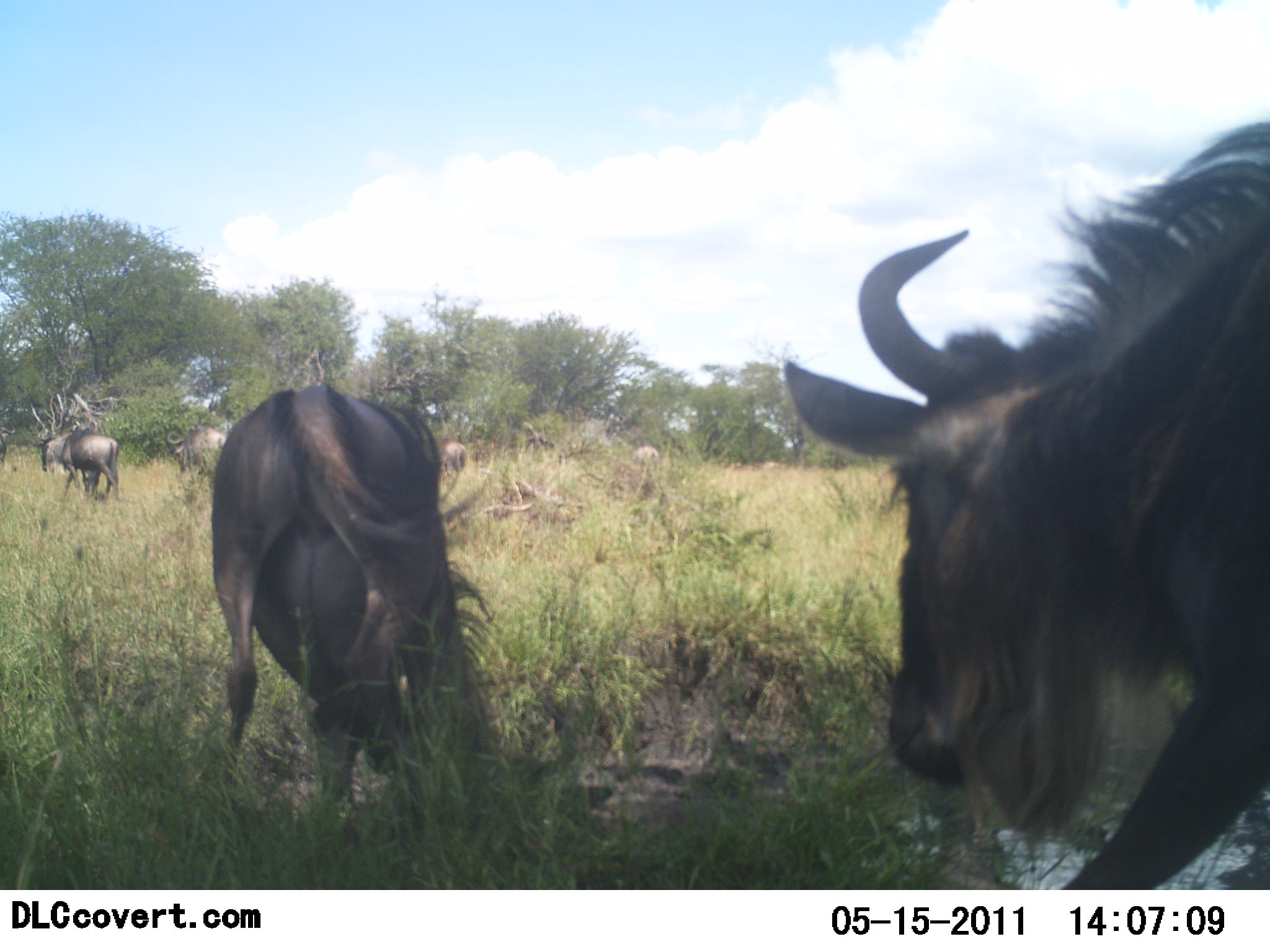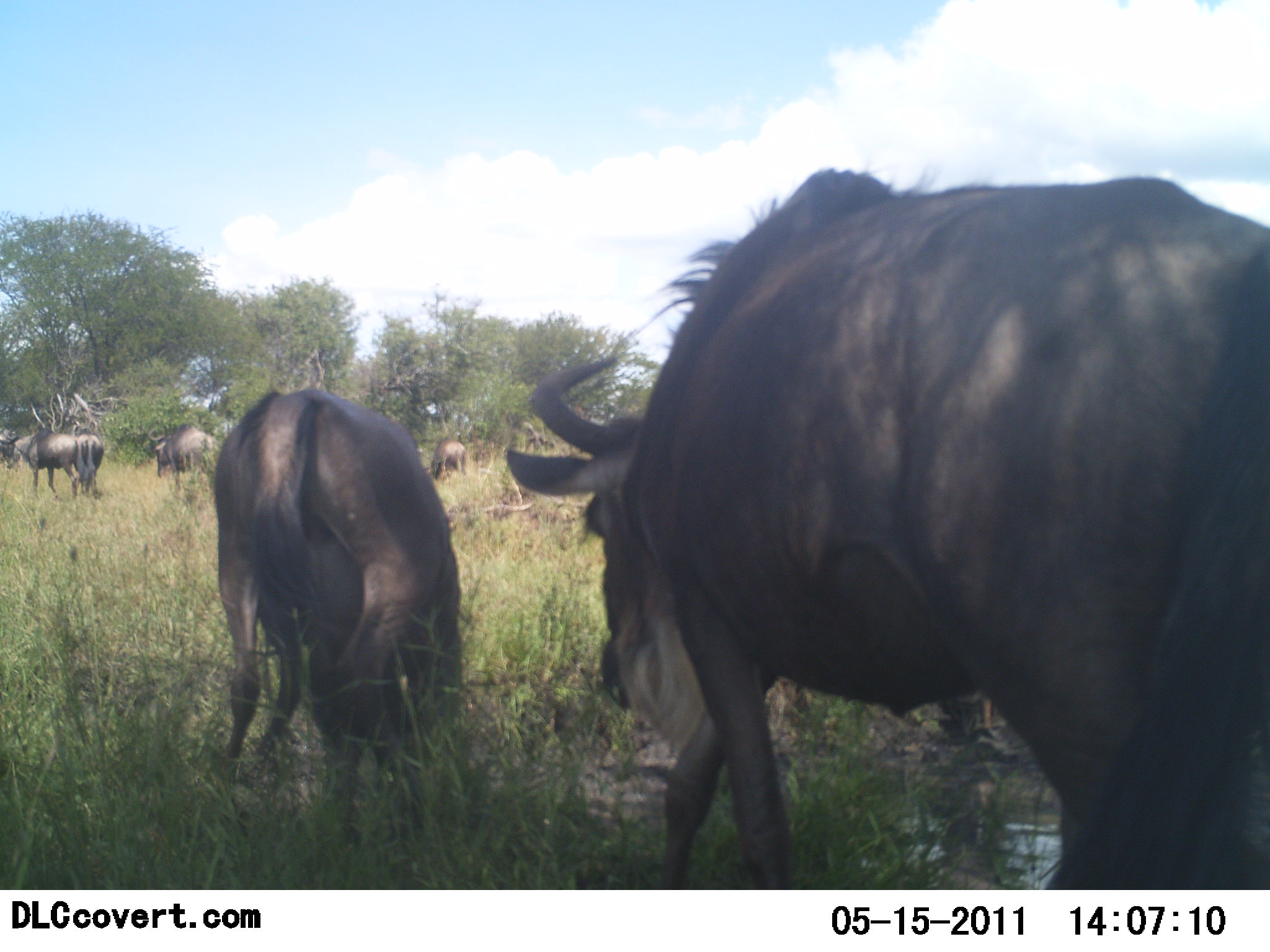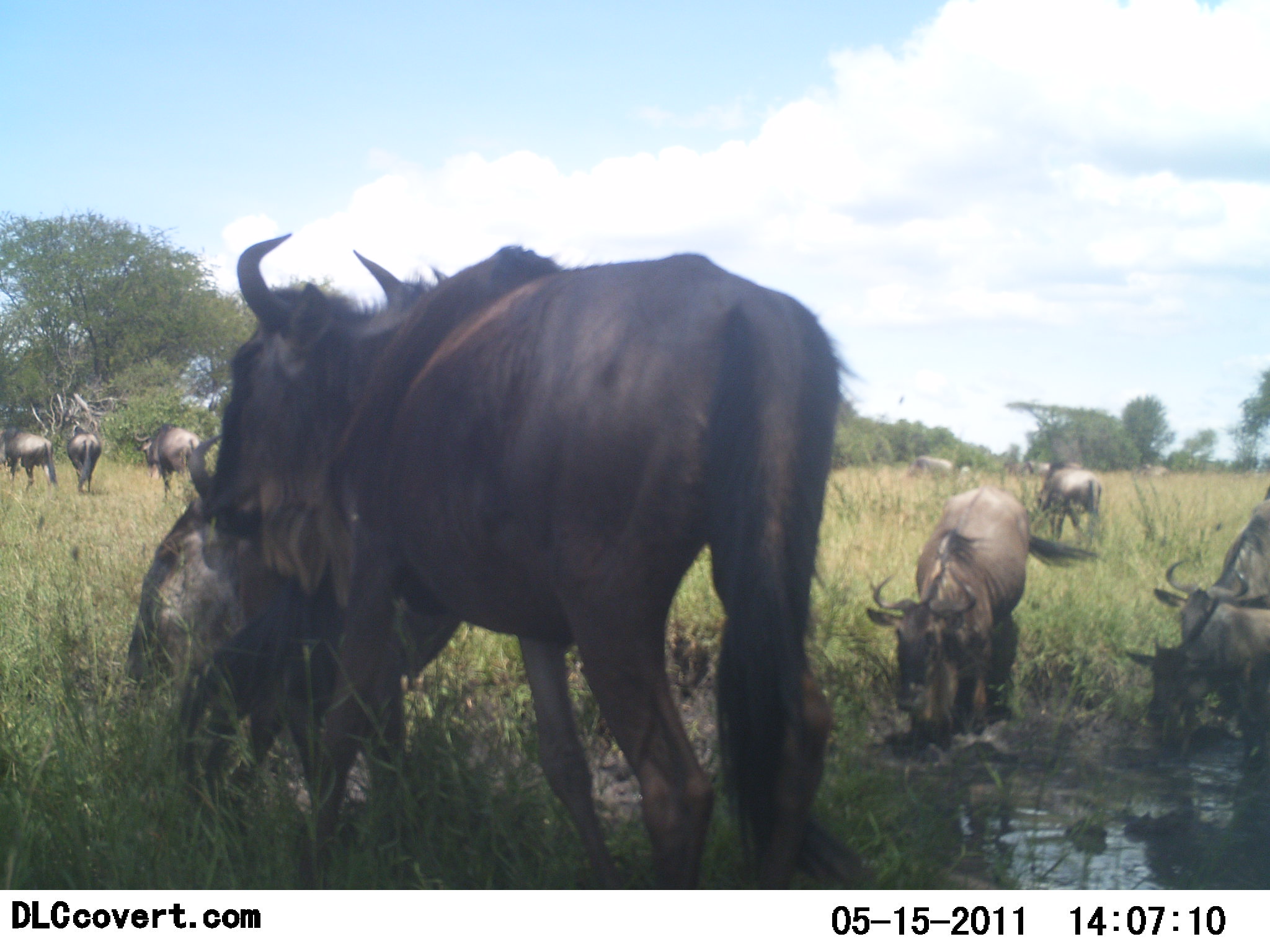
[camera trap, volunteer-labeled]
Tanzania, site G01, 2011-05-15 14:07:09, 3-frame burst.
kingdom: Animalia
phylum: Chordata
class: Mammalia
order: Artiodactyla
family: Bovidae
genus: Connochaetes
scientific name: Connochaetes taurinus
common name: blue wildebeest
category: wildebeest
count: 9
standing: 40%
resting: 0%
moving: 80%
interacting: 0%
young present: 30%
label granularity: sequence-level